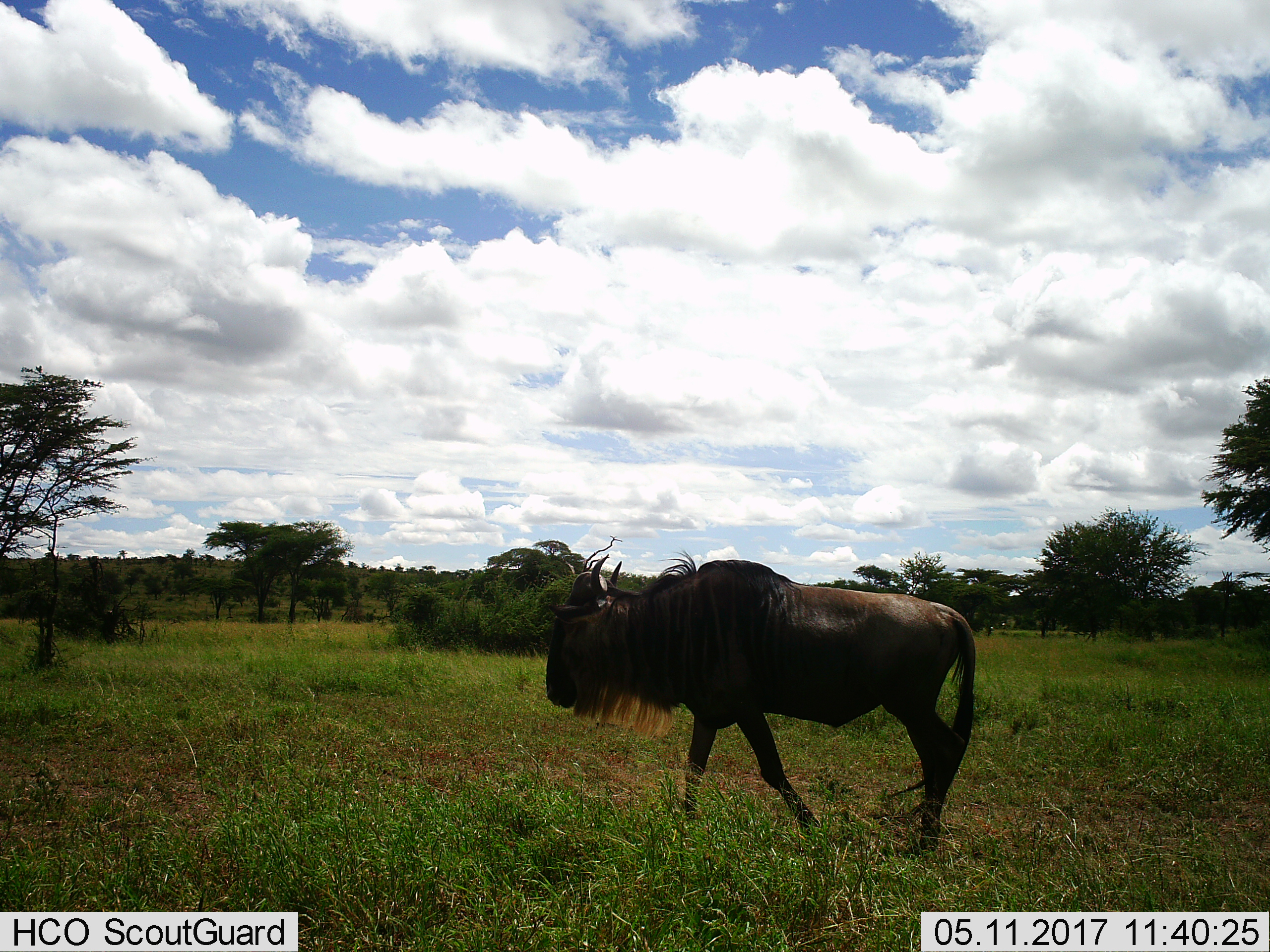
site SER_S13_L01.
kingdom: Animalia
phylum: Chordata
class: Mammalia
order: Artiodactyla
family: Bovidae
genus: Connochaetes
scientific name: Connochaetes taurinus taurinus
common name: blue wildebeest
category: wildebeestblue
Wildebeestblue (blue wildebeest) (Connochaetes taurinus taurinus), count 1. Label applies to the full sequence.